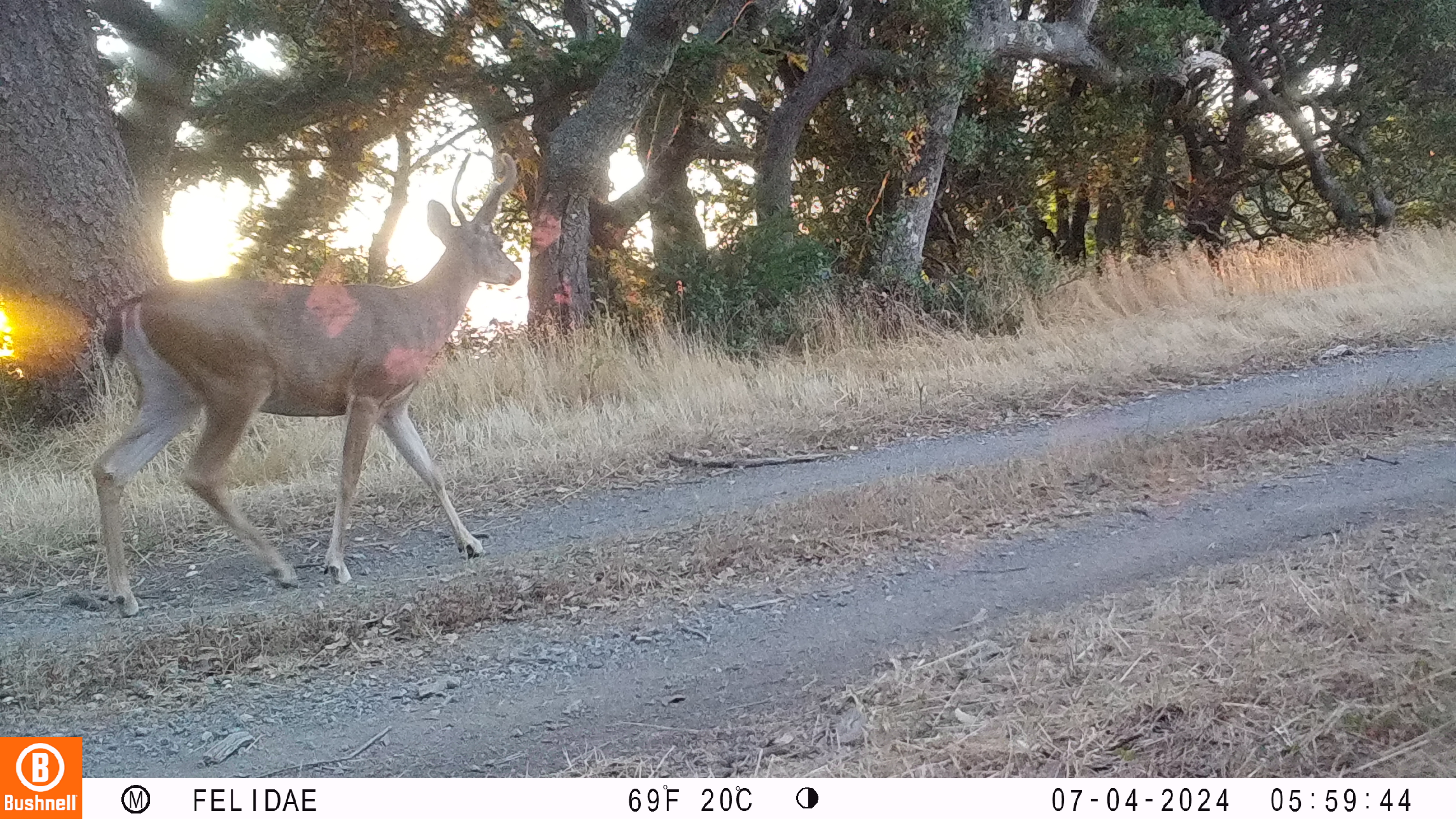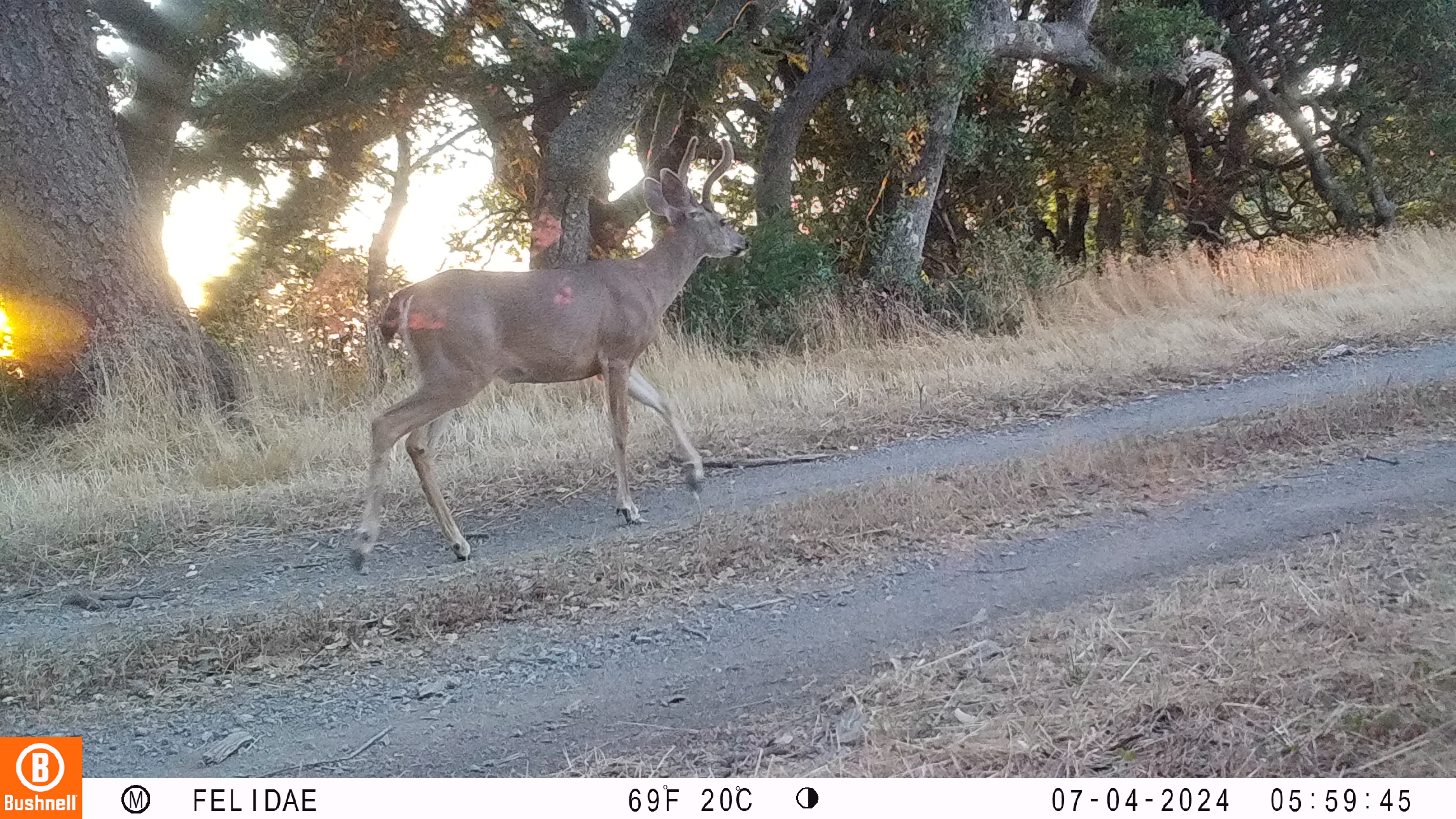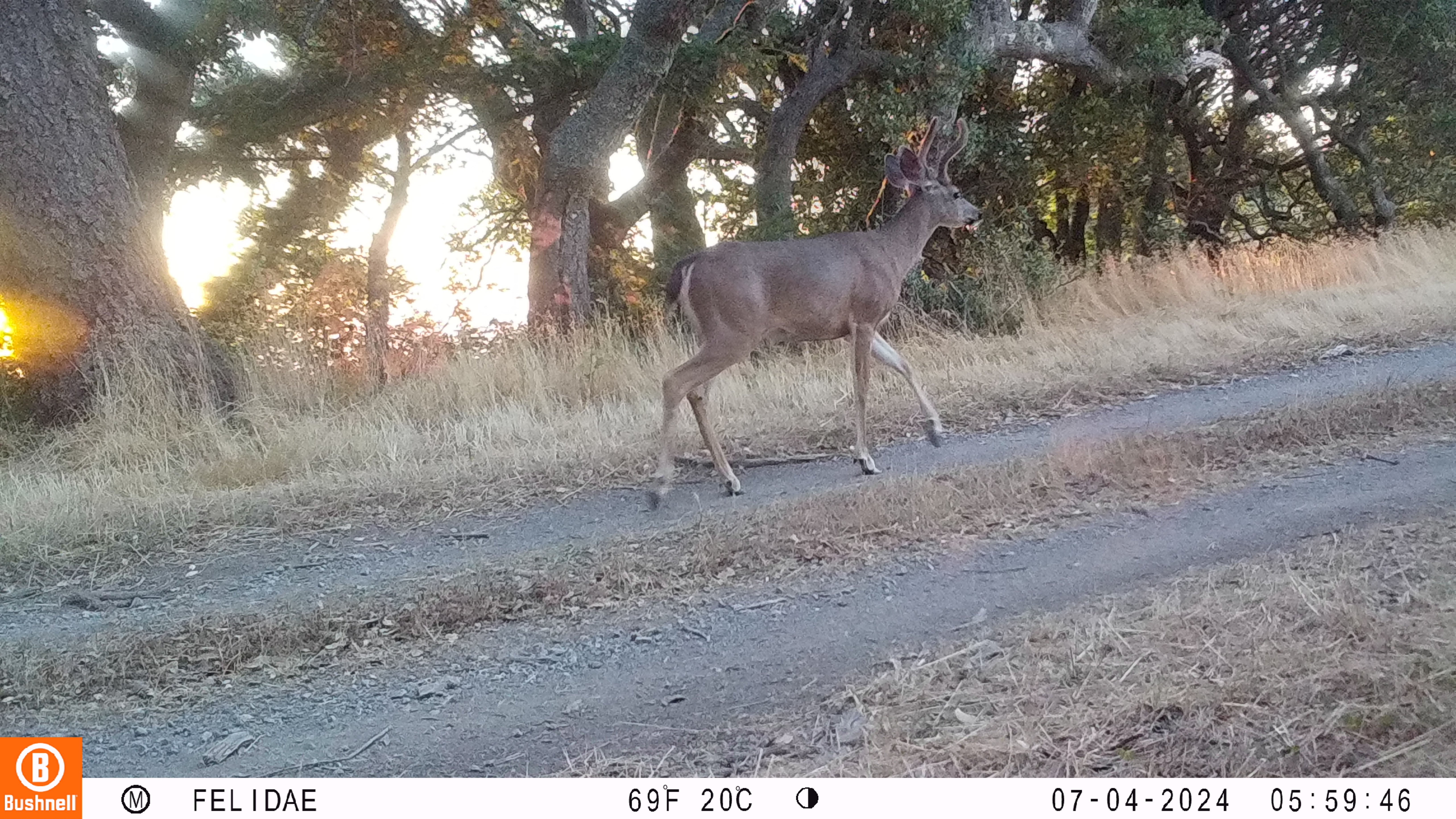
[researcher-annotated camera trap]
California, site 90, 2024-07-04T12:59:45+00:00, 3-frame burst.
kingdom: Animalia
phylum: Chordata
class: Mammalia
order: Artiodactyla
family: Cervidae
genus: Odocoileus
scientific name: Odocoileus hemionus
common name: mule deer